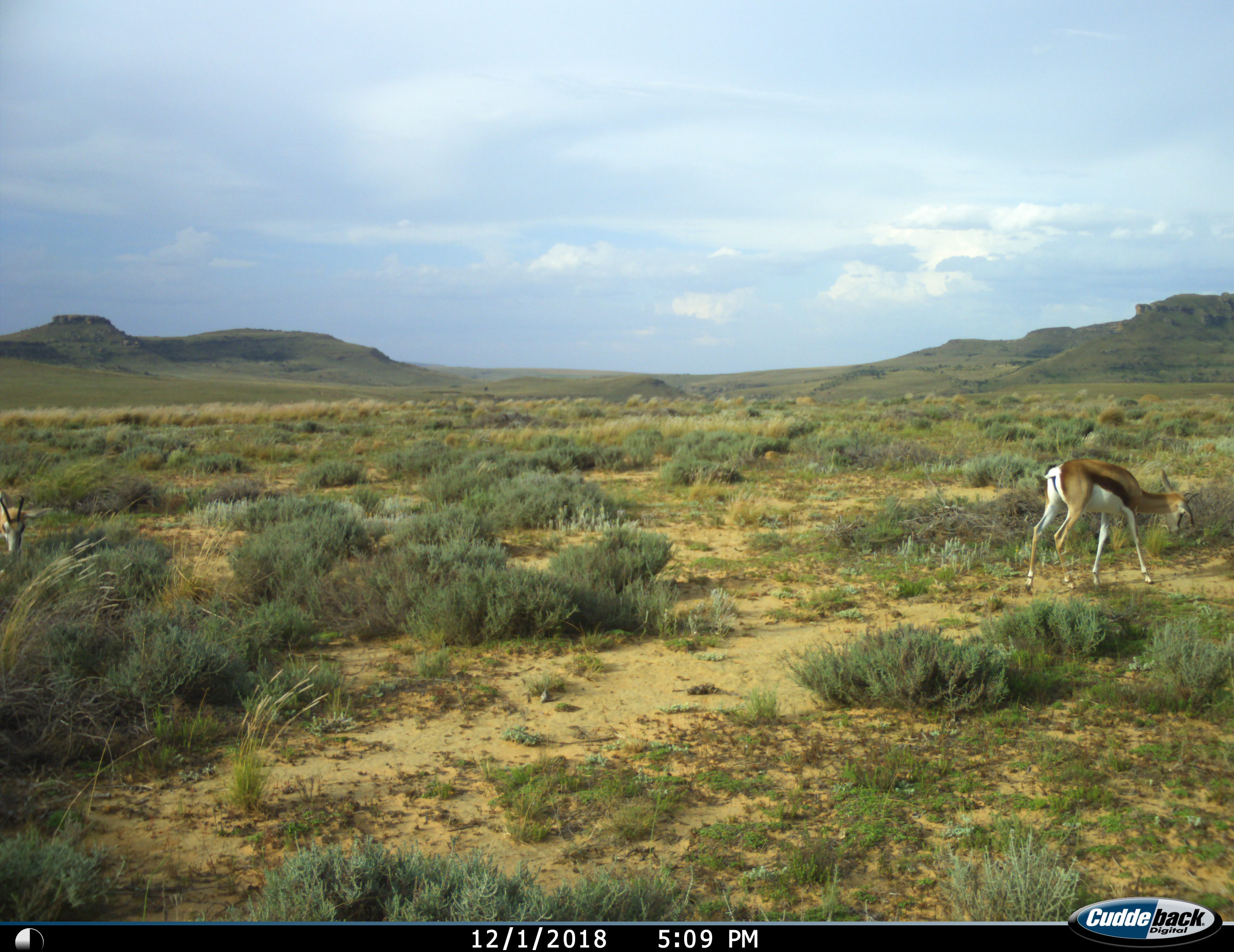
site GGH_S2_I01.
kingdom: Animalia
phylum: Chordata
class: Mammalia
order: Artiodactyla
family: Bovidae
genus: Antidorcas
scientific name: Antidorcas marsupialis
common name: springbok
Springbok (Antidorcas marsupialis), count 2. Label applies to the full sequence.